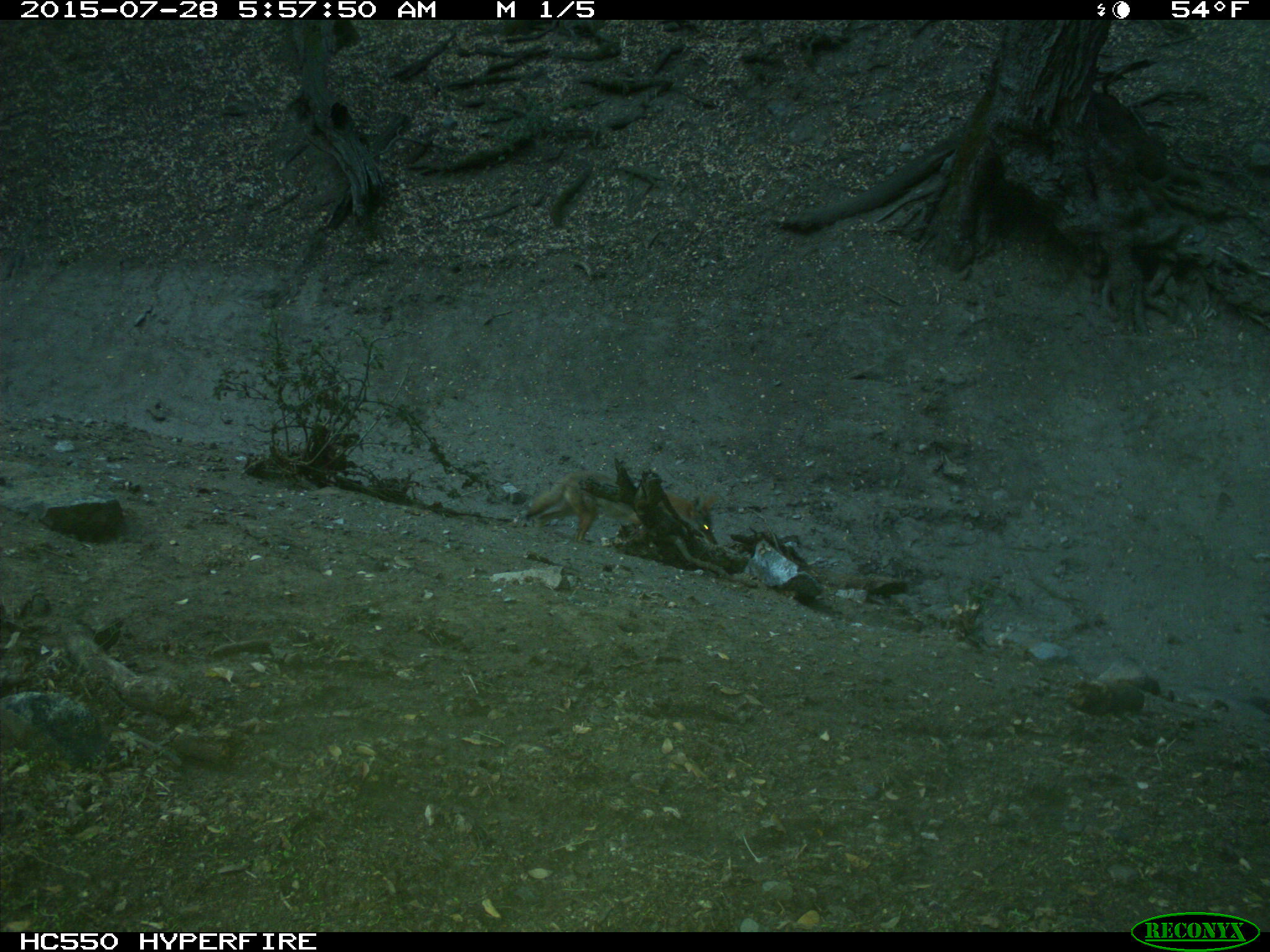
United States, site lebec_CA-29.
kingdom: Animalia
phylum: Chordata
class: Mammalia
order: Carnivora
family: Canidae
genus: Canis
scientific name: Canis latrans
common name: coyote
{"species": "Canis latrans (coyote)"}